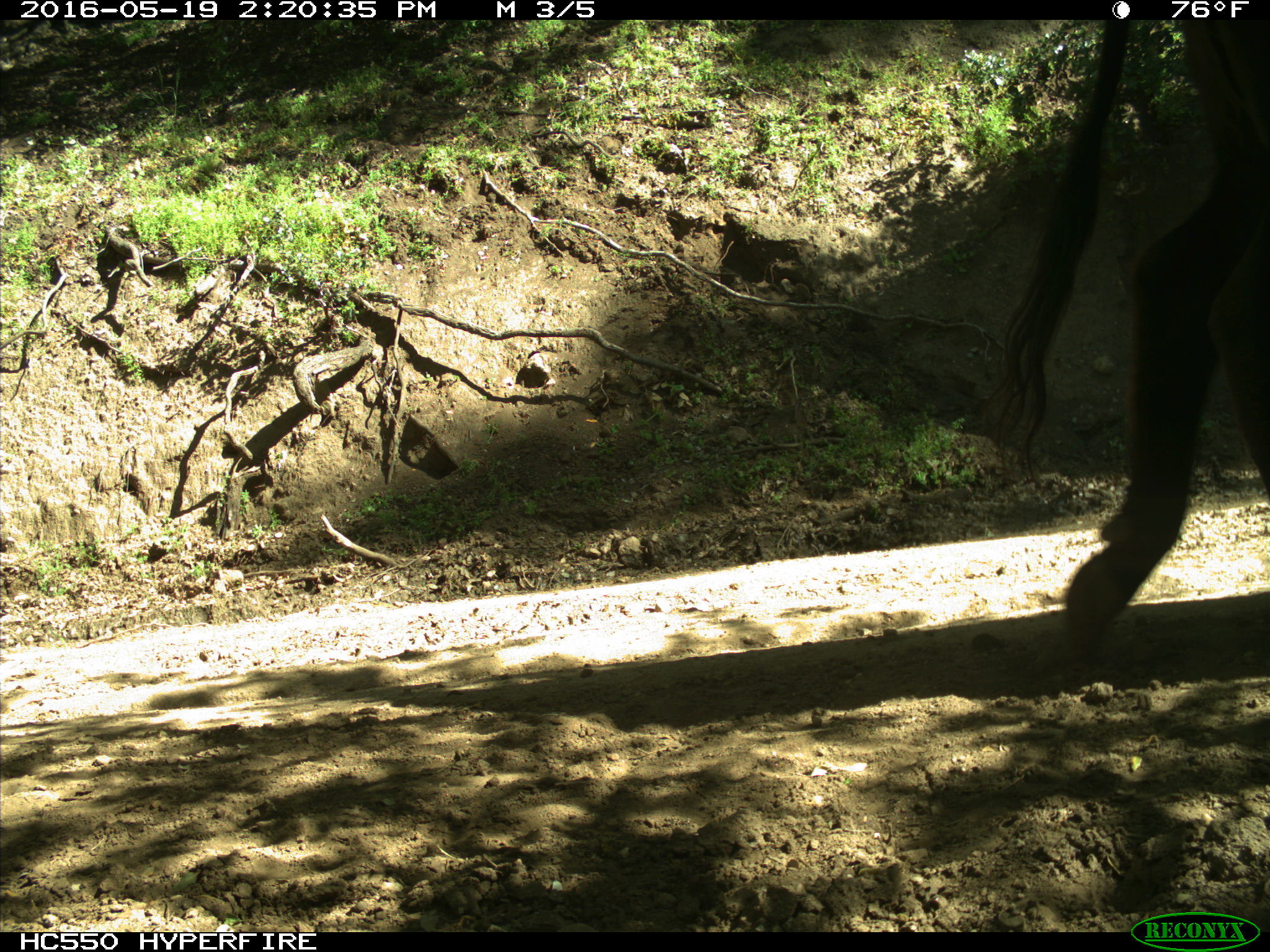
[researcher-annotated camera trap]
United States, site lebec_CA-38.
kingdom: Animalia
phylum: Chordata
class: Mammalia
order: Artiodactyla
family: Bovidae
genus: Bos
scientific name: Bos taurus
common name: domestic cow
Bos taurus (domestic cow).